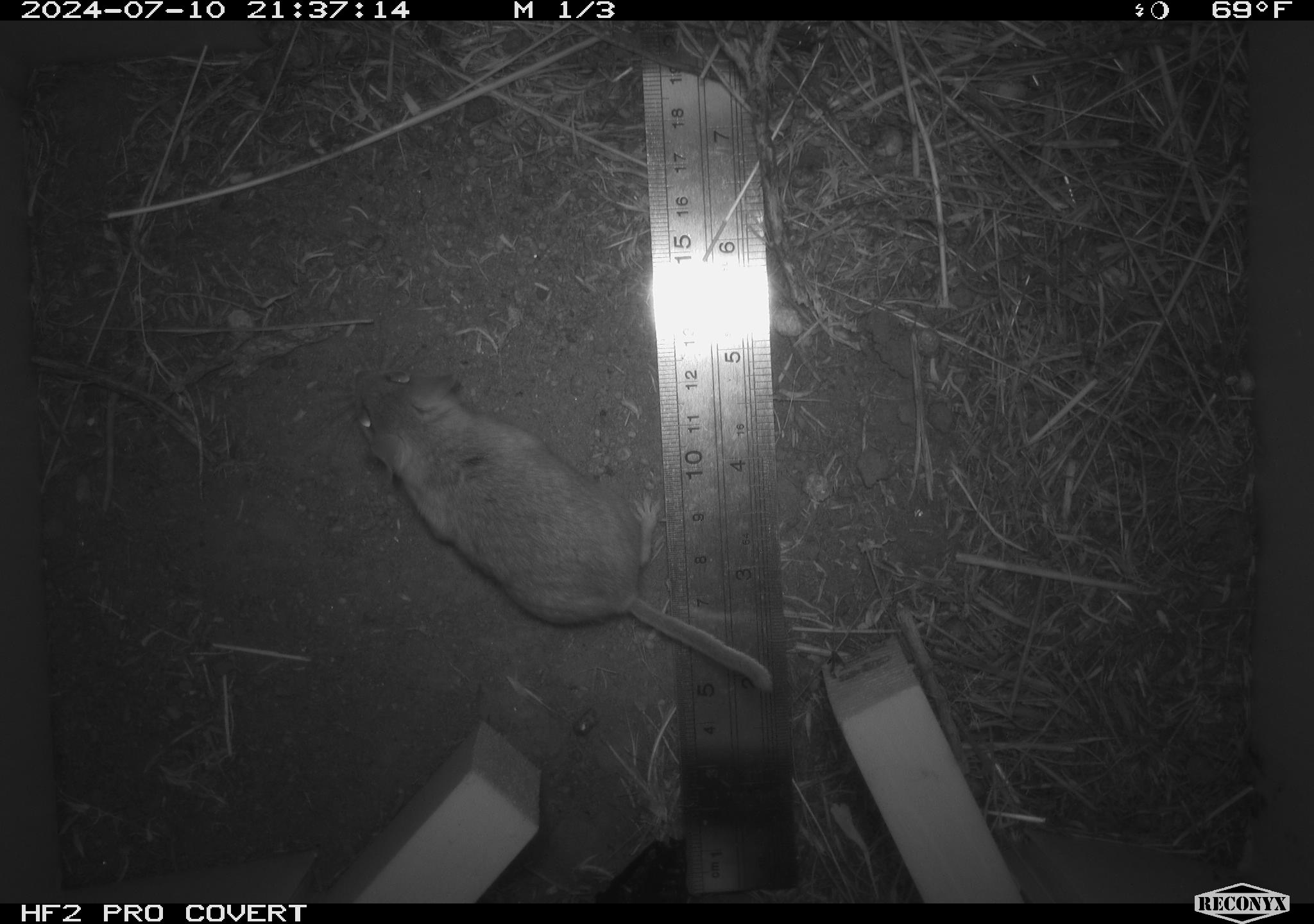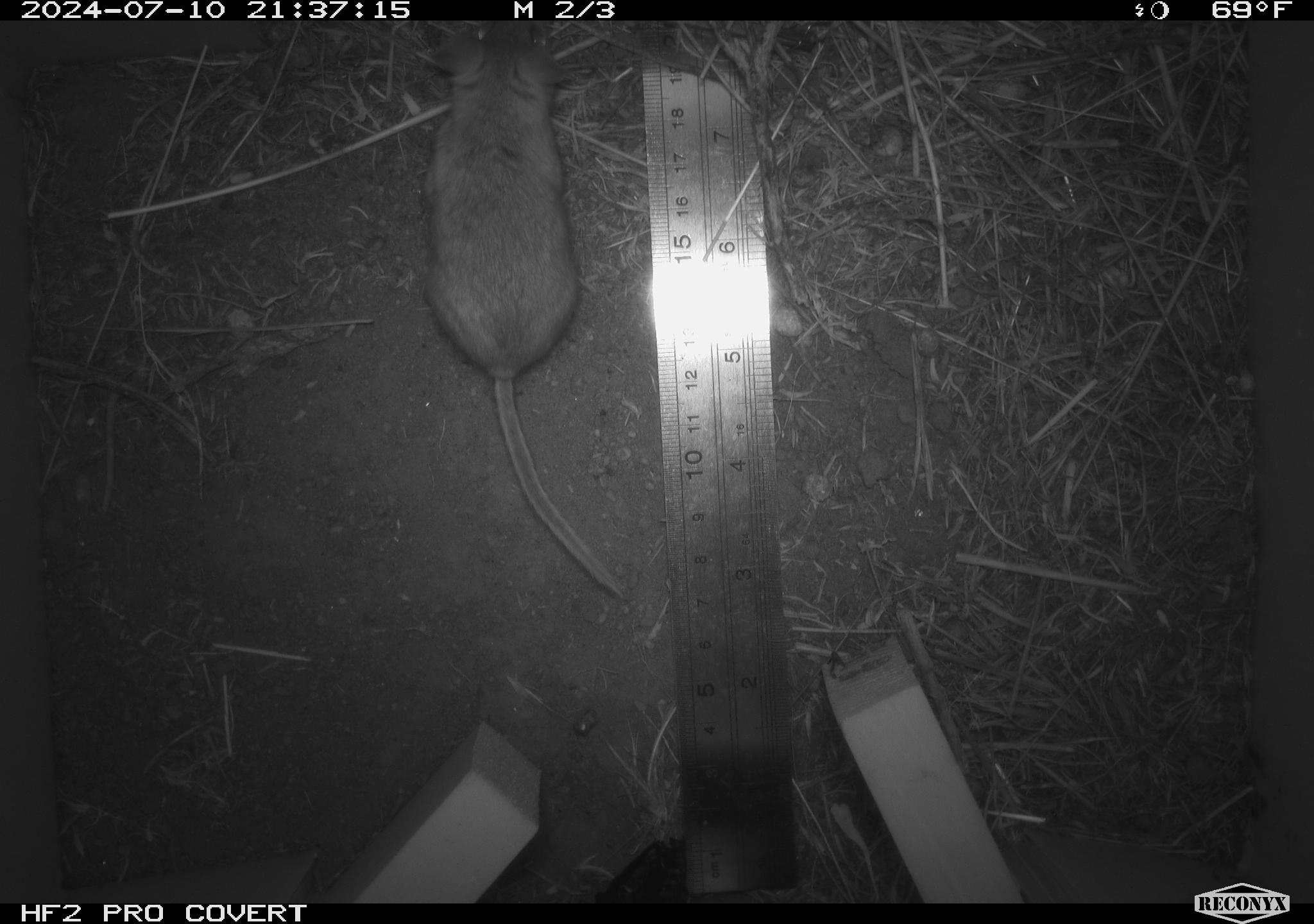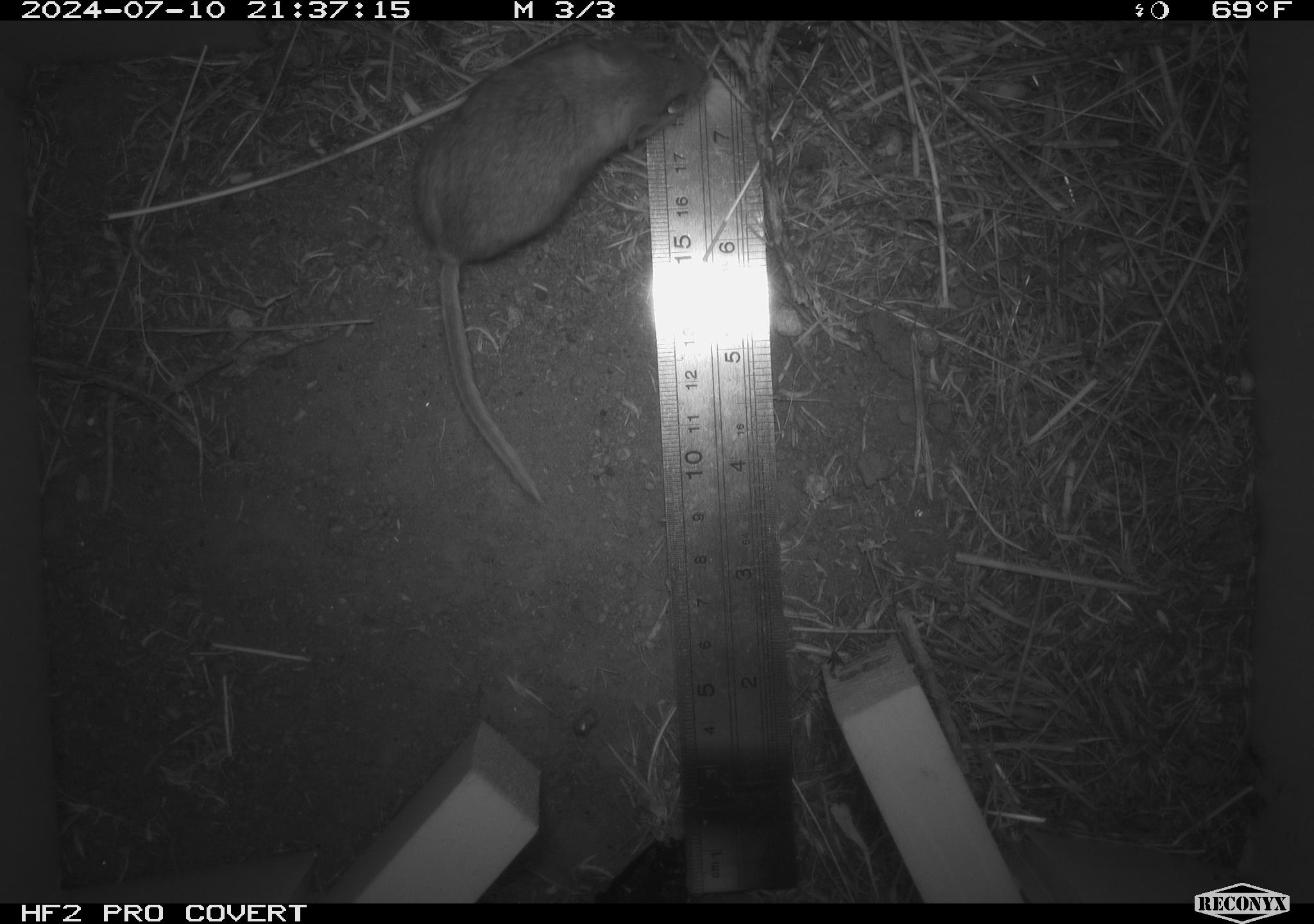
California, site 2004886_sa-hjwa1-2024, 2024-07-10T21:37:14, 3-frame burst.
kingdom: Animalia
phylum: Chordata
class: Mammalia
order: Rodentia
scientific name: Rodentia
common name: rodent